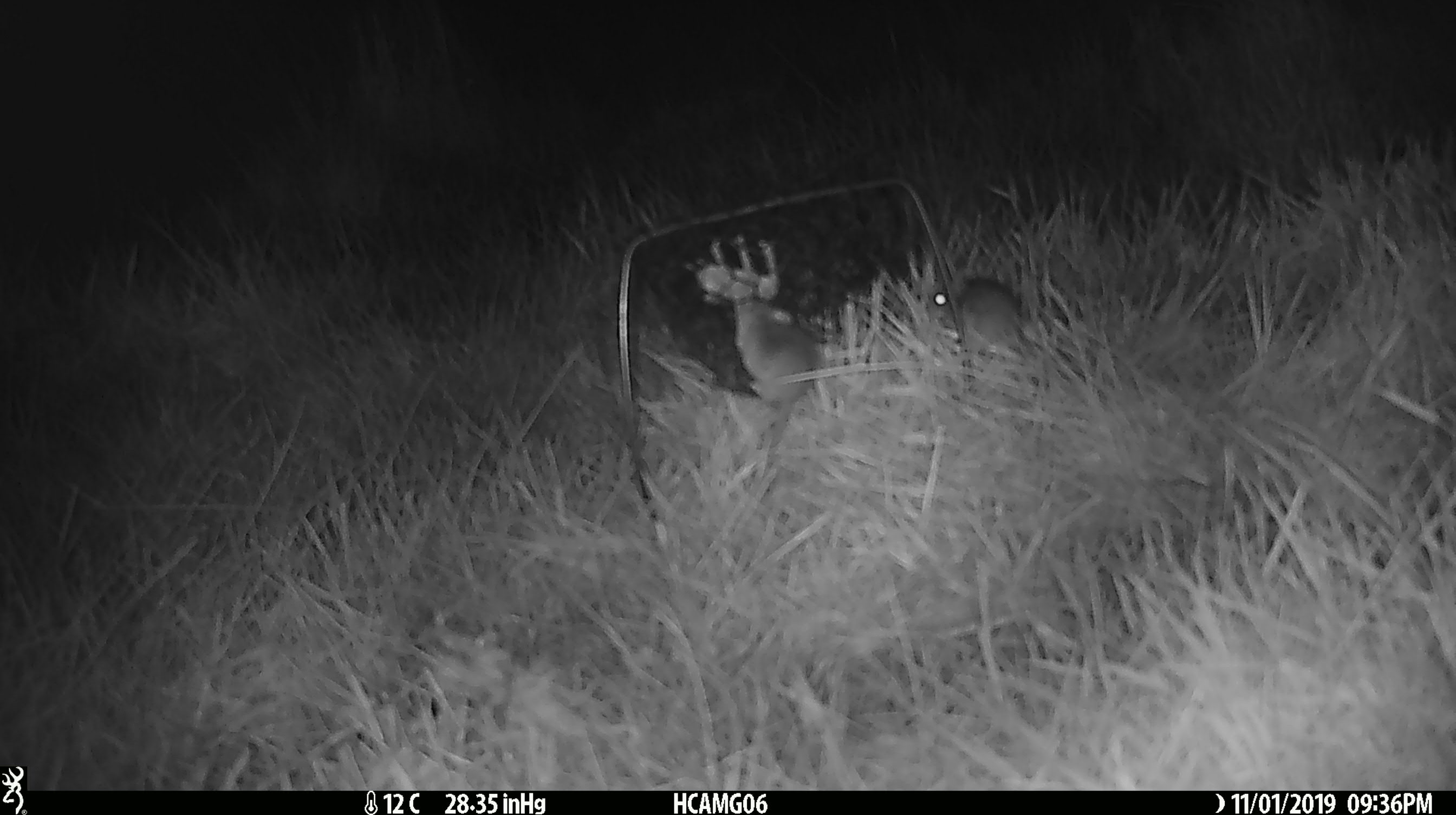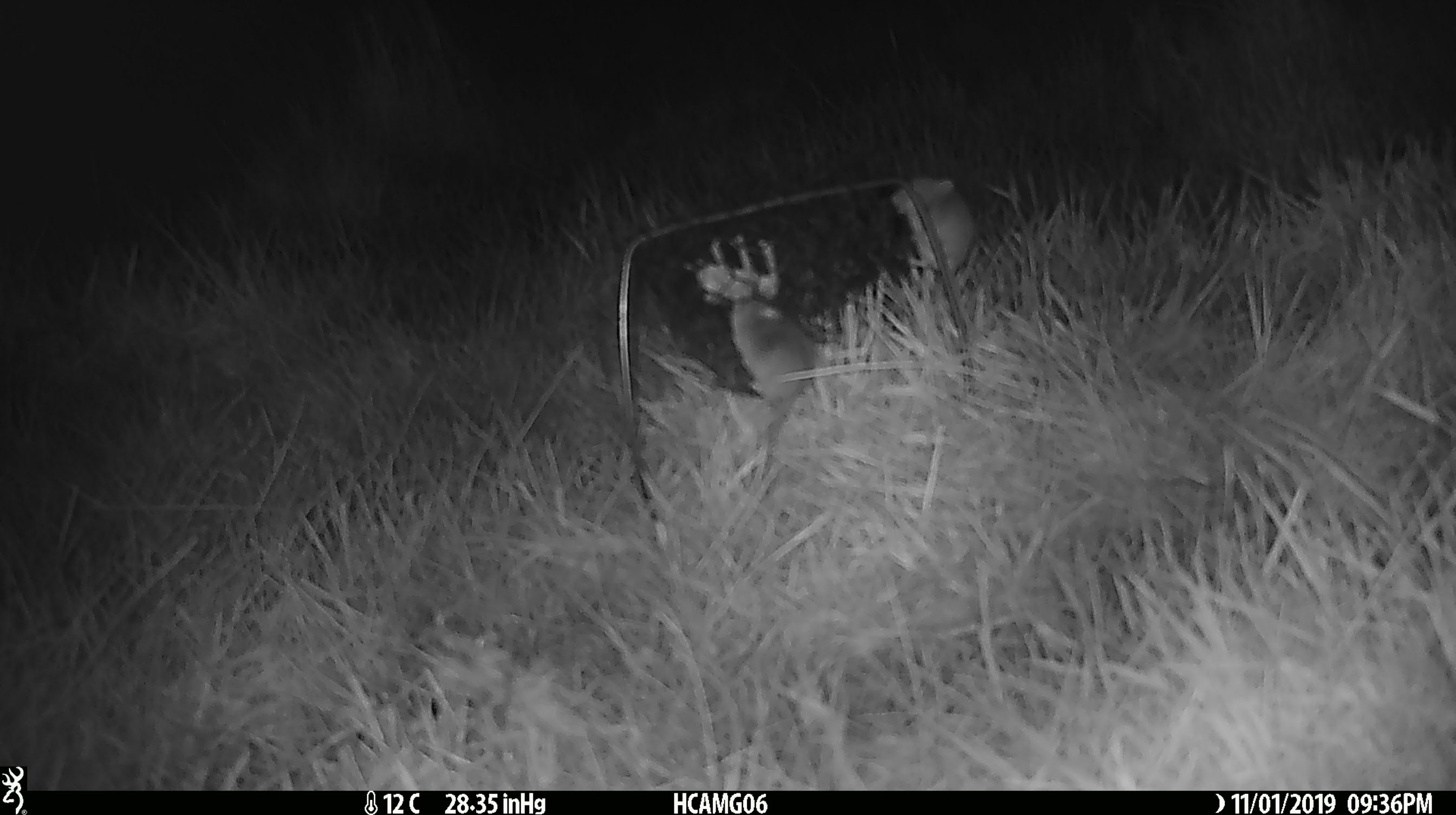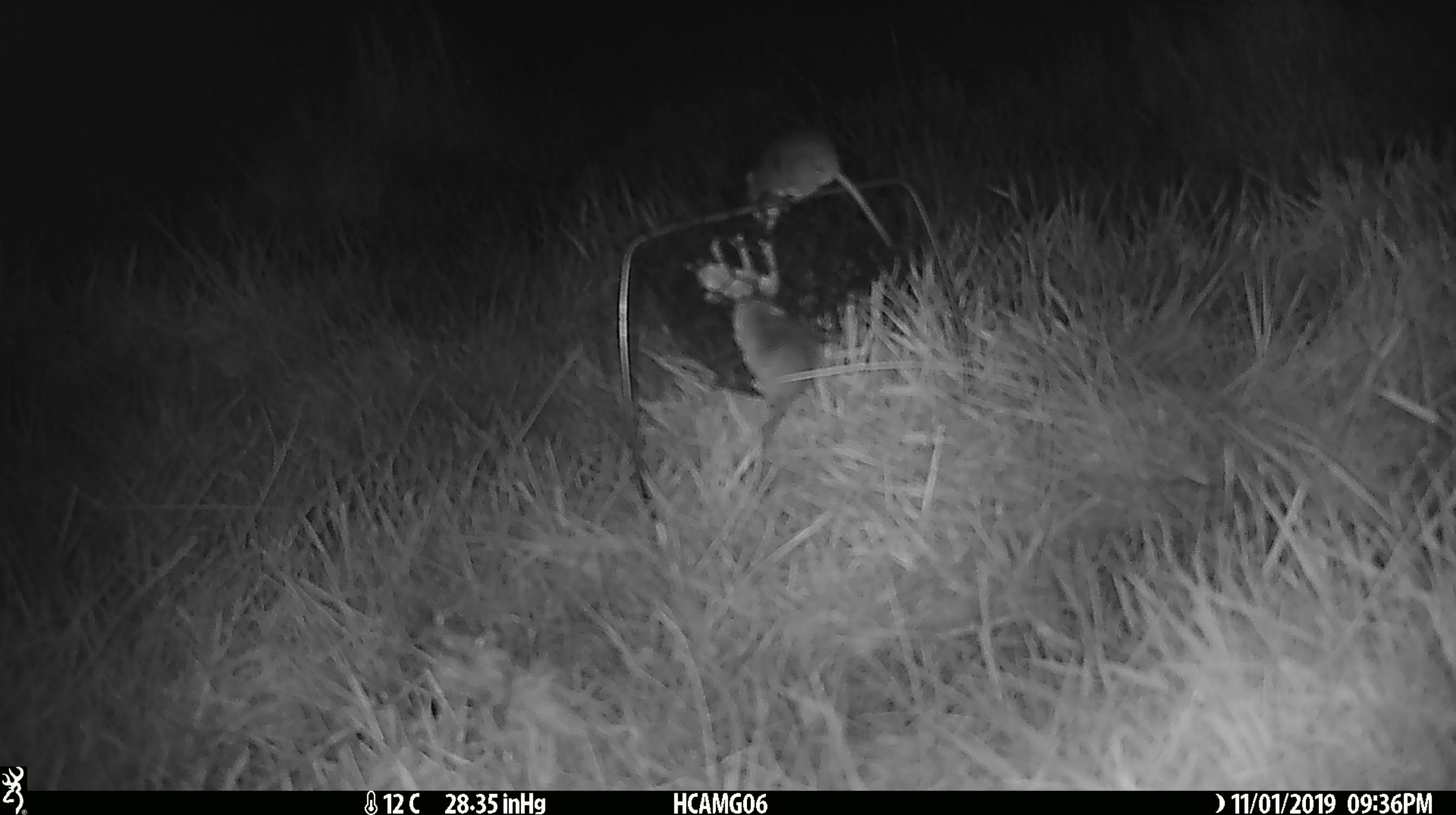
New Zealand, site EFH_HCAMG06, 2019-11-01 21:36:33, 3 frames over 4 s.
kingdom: Animalia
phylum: Chordata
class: Mammalia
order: Rodentia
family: Muridae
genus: Mus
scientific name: Mus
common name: mouse